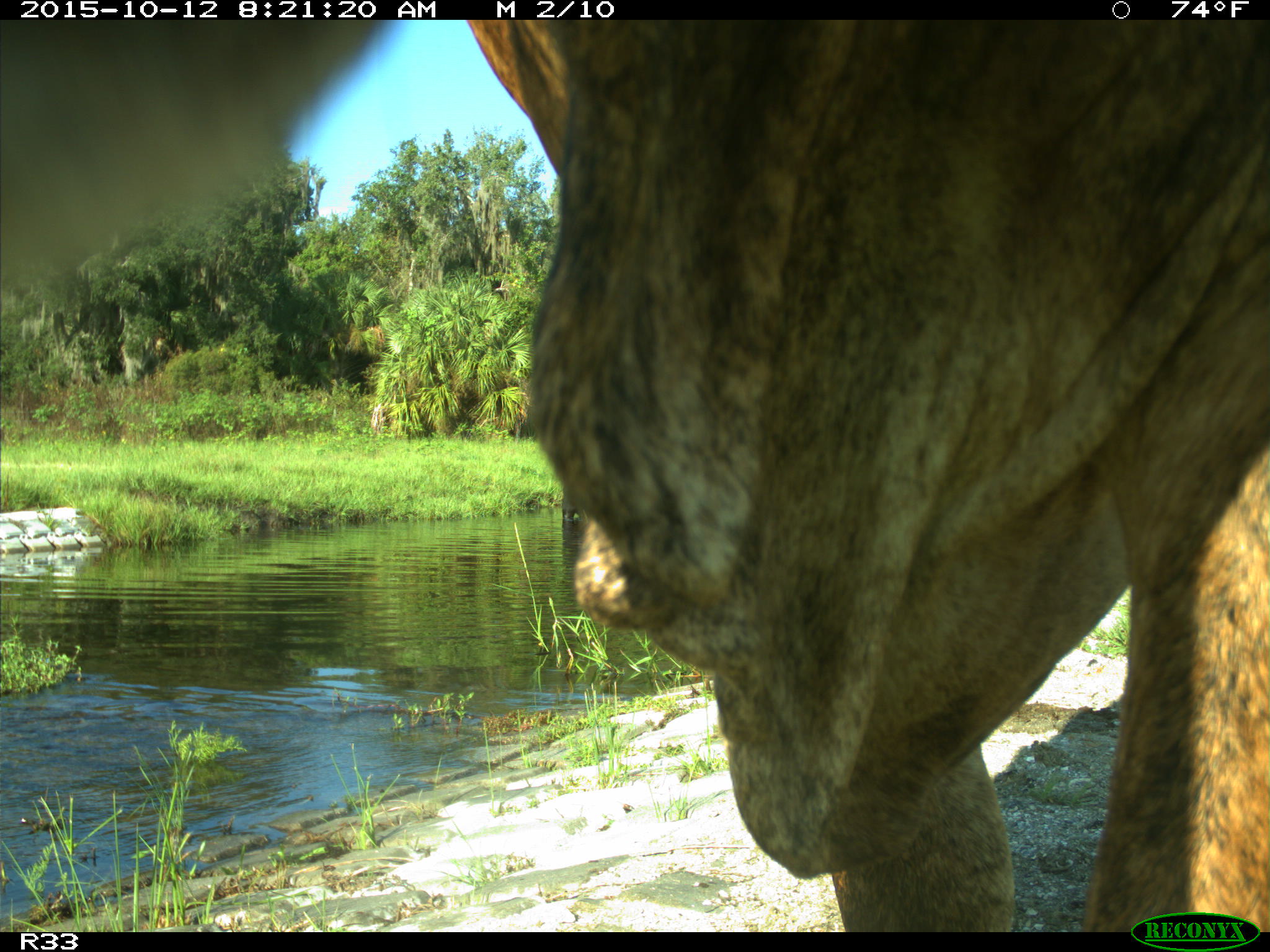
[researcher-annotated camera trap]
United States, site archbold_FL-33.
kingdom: Animalia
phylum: Chordata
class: Mammalia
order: Artiodactyla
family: Bovidae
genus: Bos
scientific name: Bos taurus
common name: domestic cow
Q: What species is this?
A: Bos taurus (domestic cow).